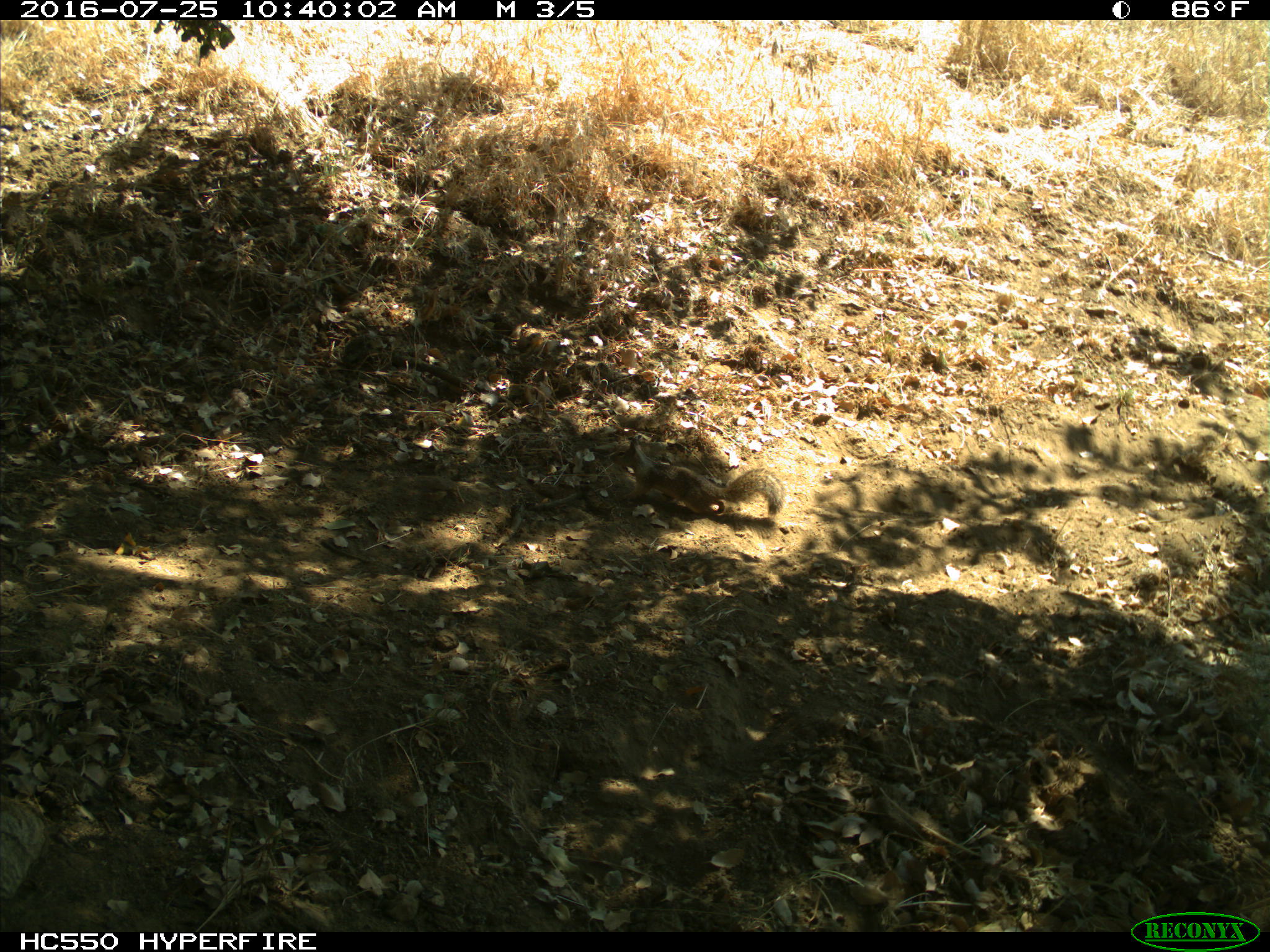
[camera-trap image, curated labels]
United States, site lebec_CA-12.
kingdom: Animalia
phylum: Chordata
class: Mammalia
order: Rodentia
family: Sciuridae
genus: Otospermophilus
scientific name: Otospermophilus beecheyi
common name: california ground squirrel